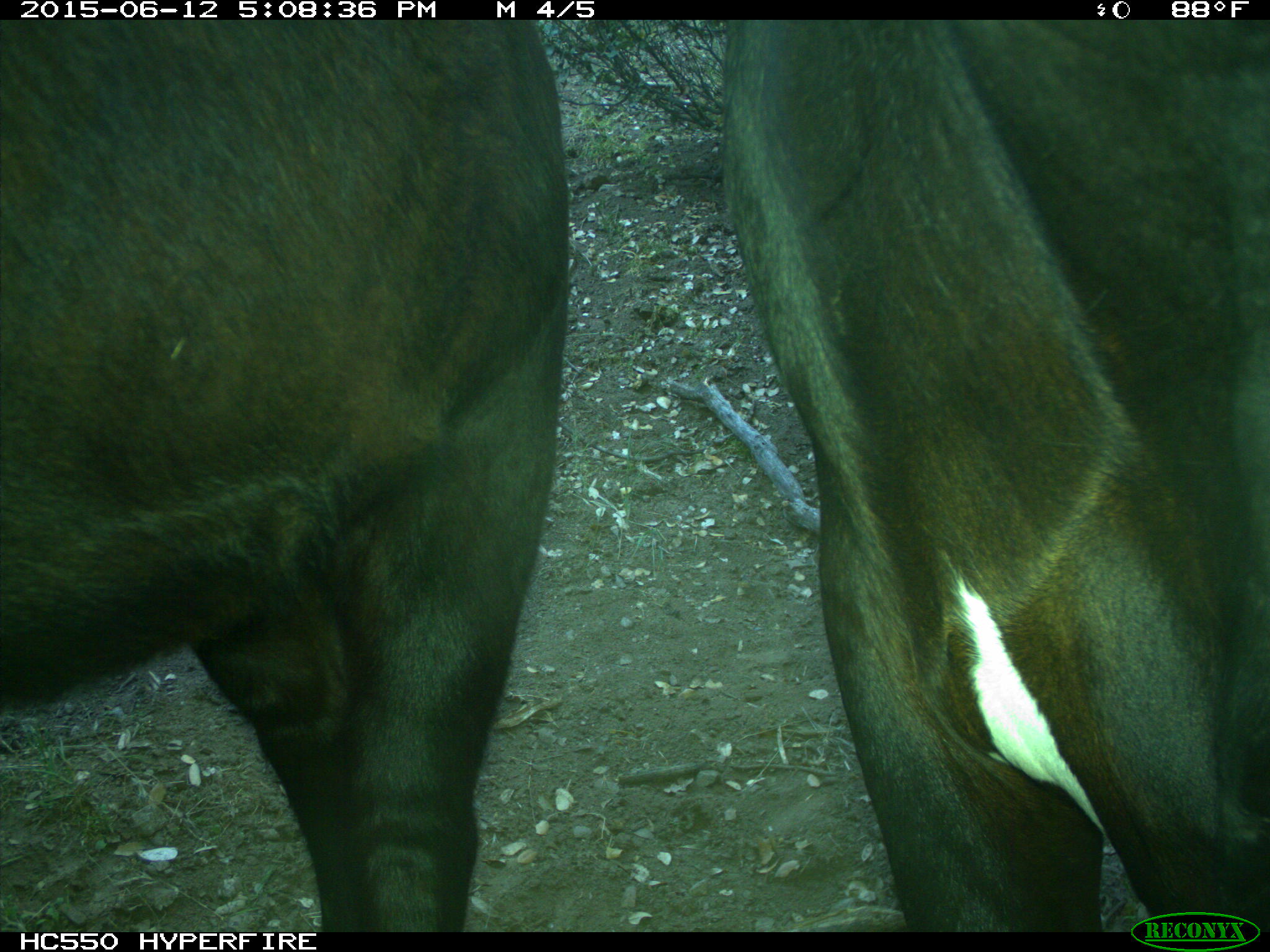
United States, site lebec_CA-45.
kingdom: Animalia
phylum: Chordata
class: Mammalia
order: Artiodactyla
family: Bovidae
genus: Bos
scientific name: Bos taurus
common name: domestic cow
Bos taurus (domestic cow).